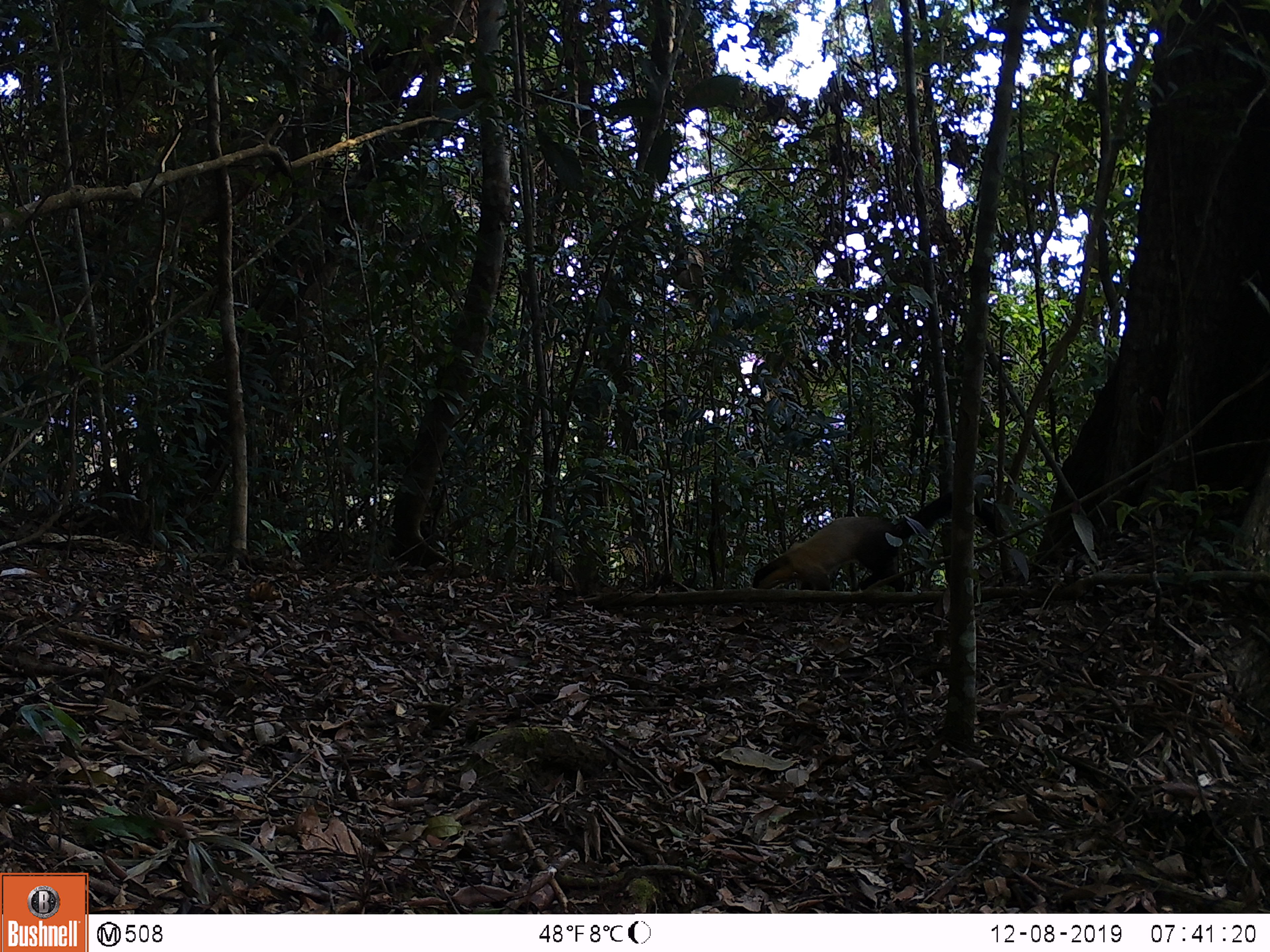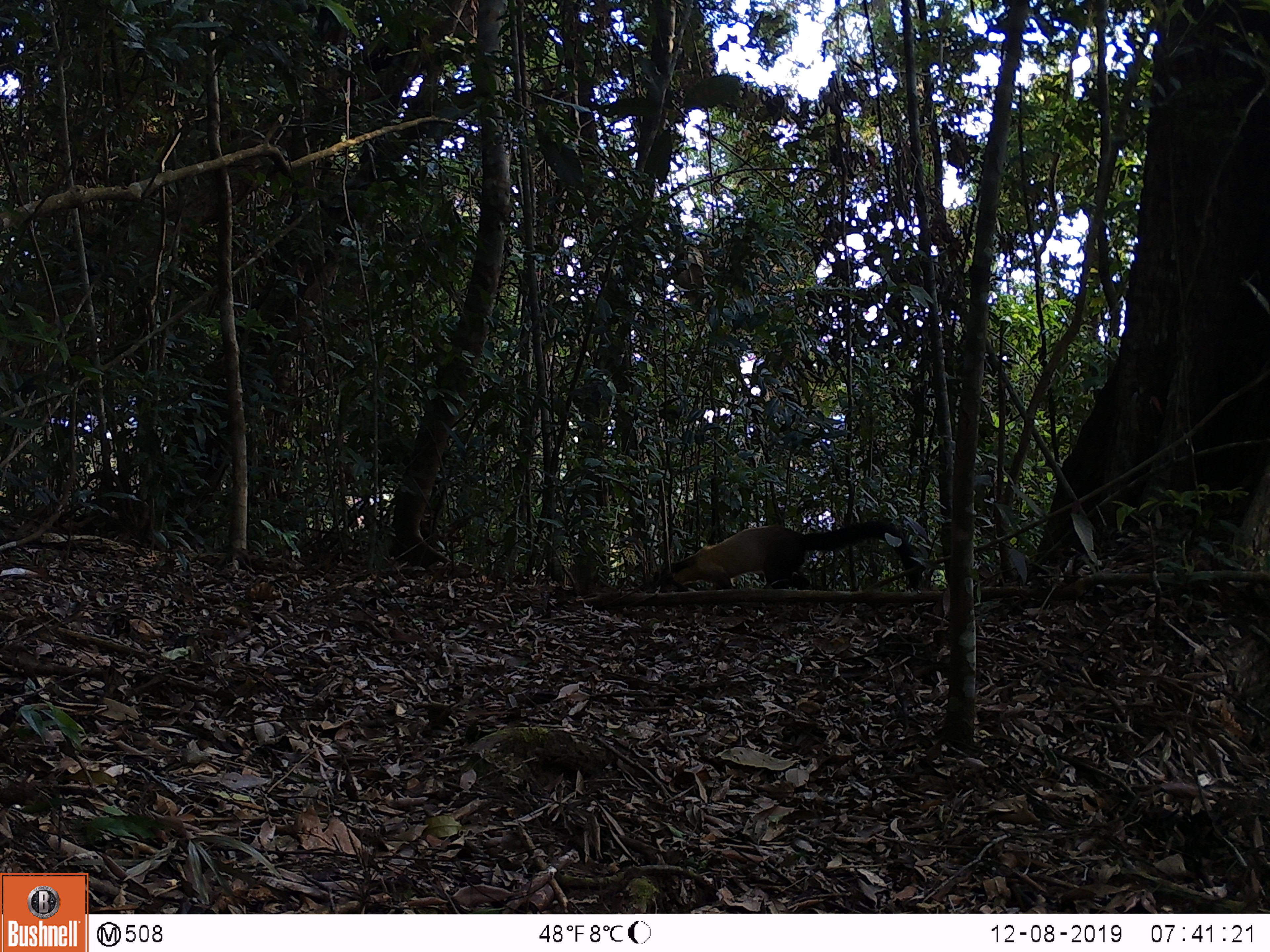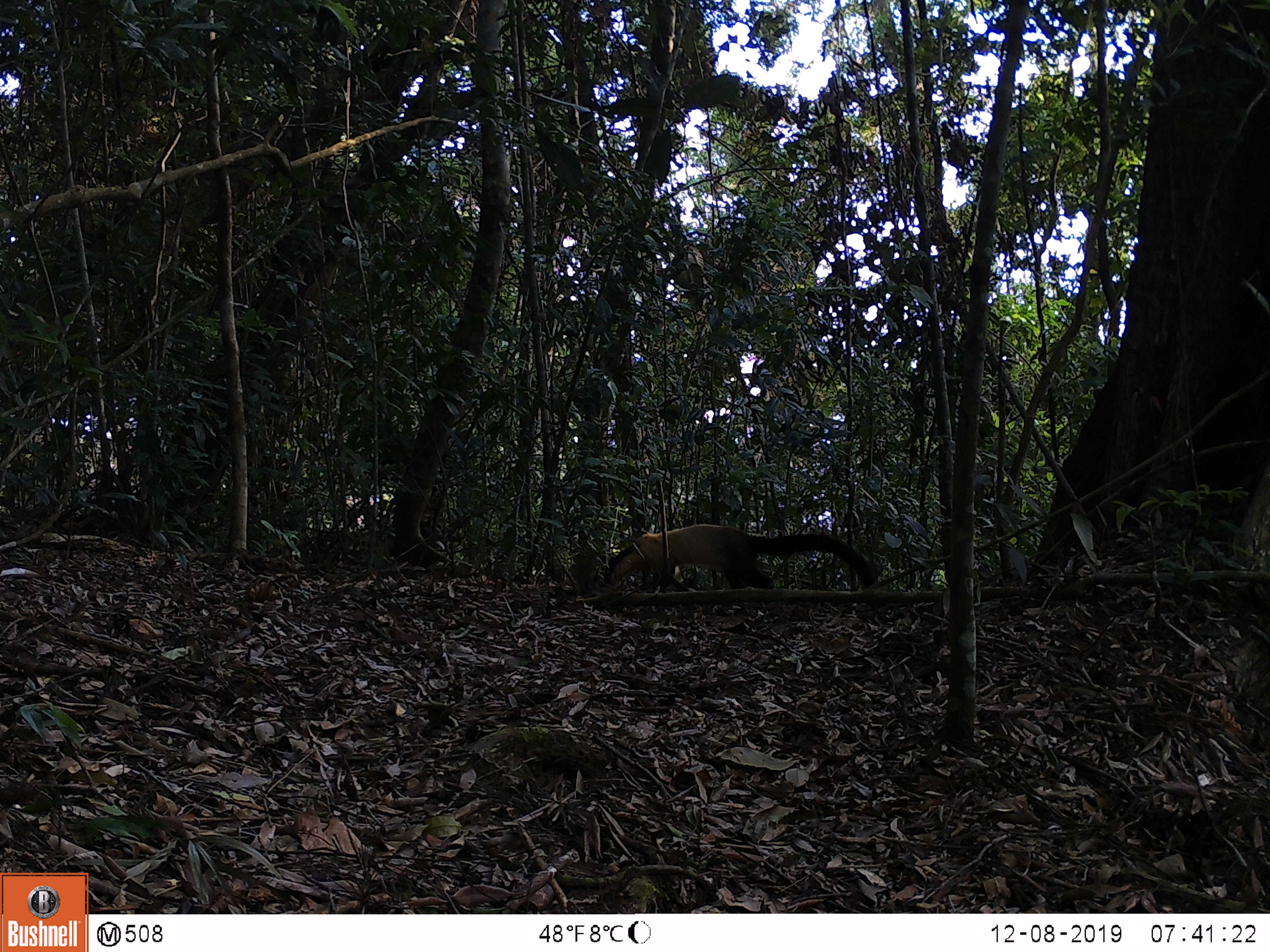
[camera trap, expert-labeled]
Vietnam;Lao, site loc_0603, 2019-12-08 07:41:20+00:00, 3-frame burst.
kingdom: Animalia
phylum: Chordata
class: Mammalia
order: Carnivora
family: Mustelidae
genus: Martes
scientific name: Martes flavigula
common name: yellow-throated marten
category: yellow throated marten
Yellow throated marten (yellow-throated marten) (Martes flavigula). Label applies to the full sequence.